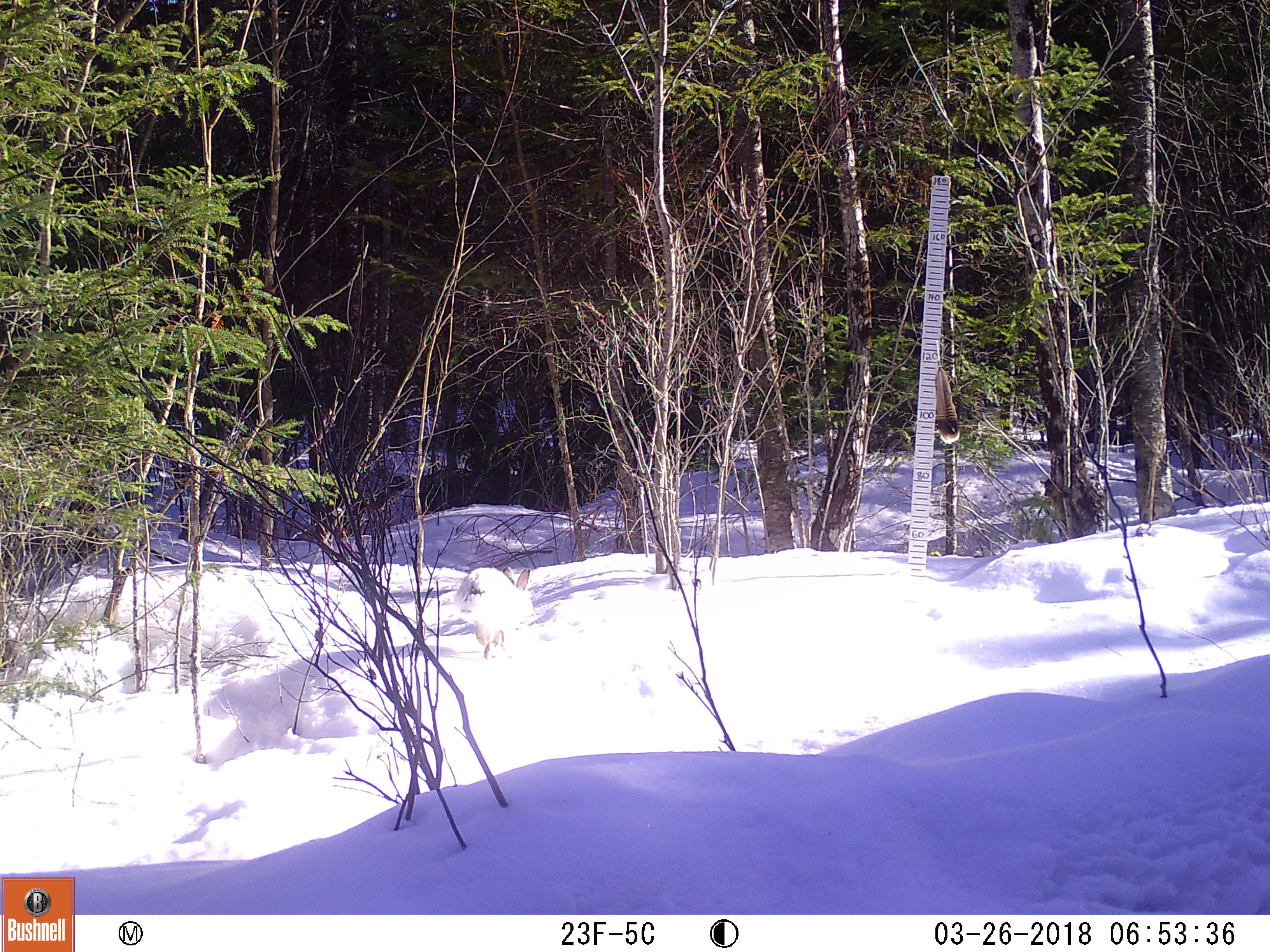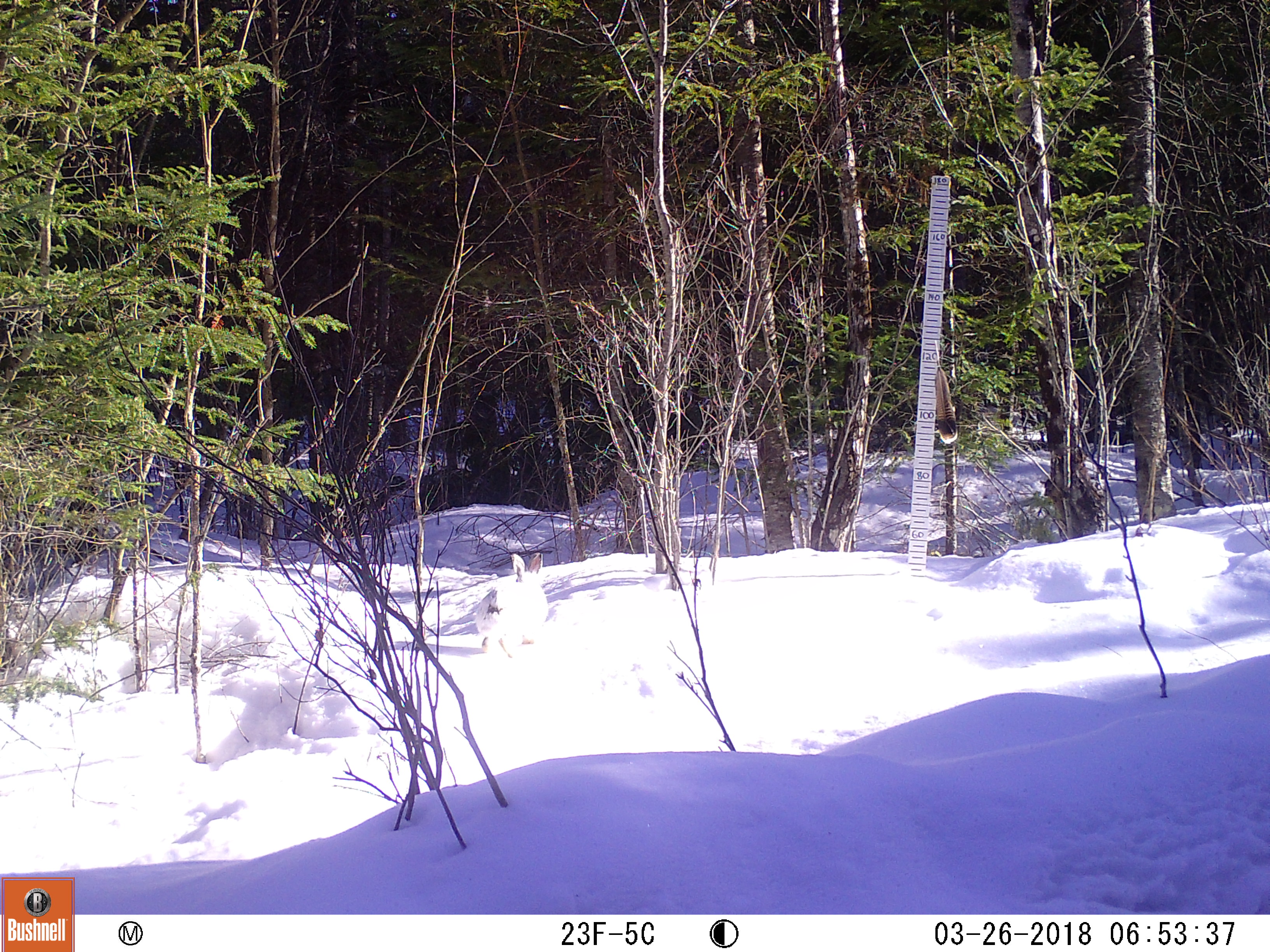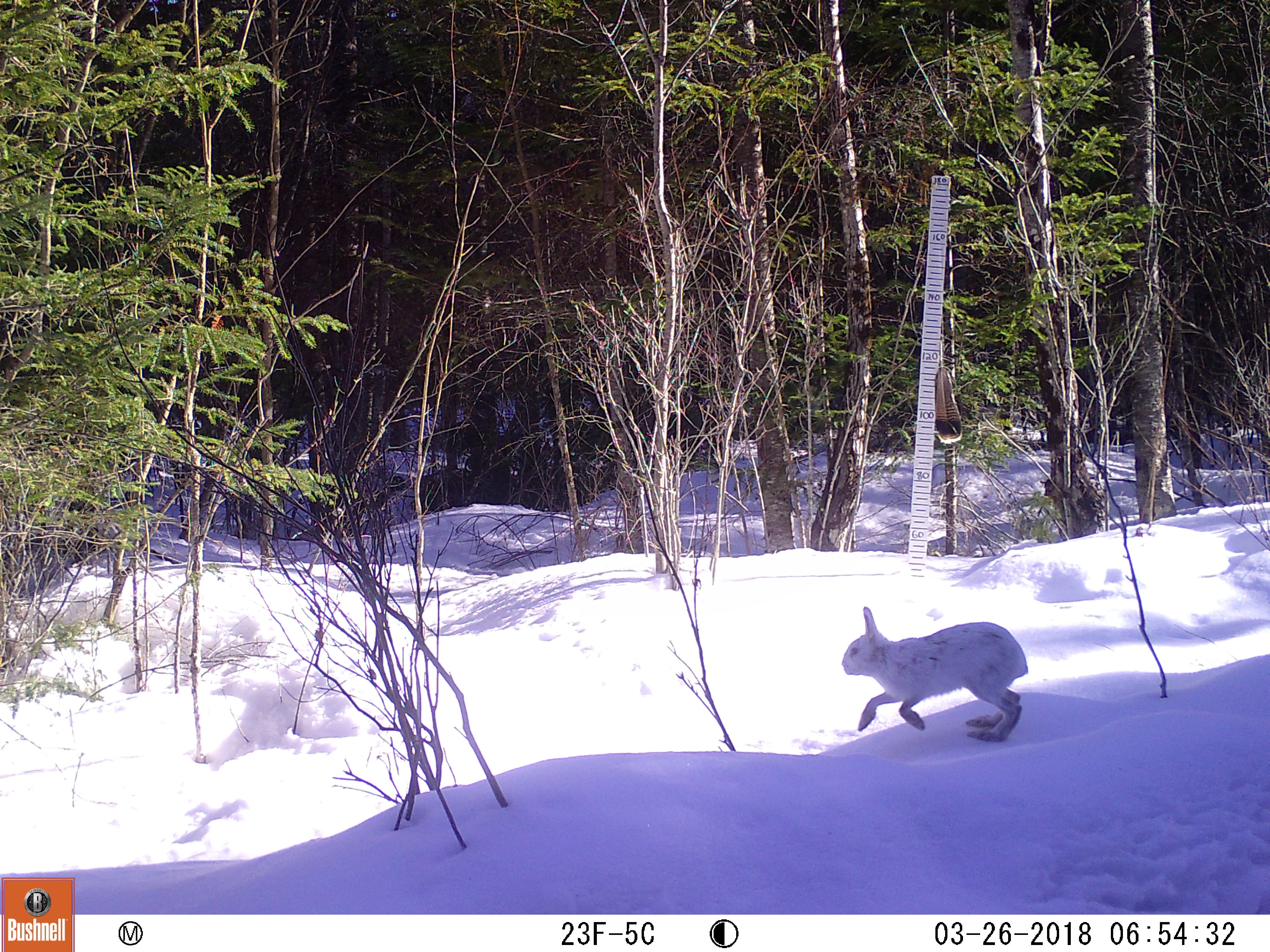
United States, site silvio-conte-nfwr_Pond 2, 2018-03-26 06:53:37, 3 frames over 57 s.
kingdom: Animalia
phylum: Chordata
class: Mammalia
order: Lagomorpha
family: Leporidae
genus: Lepus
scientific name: Lepus americanus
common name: snowshoe hare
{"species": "snowshoe hare (Lepus americanus)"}